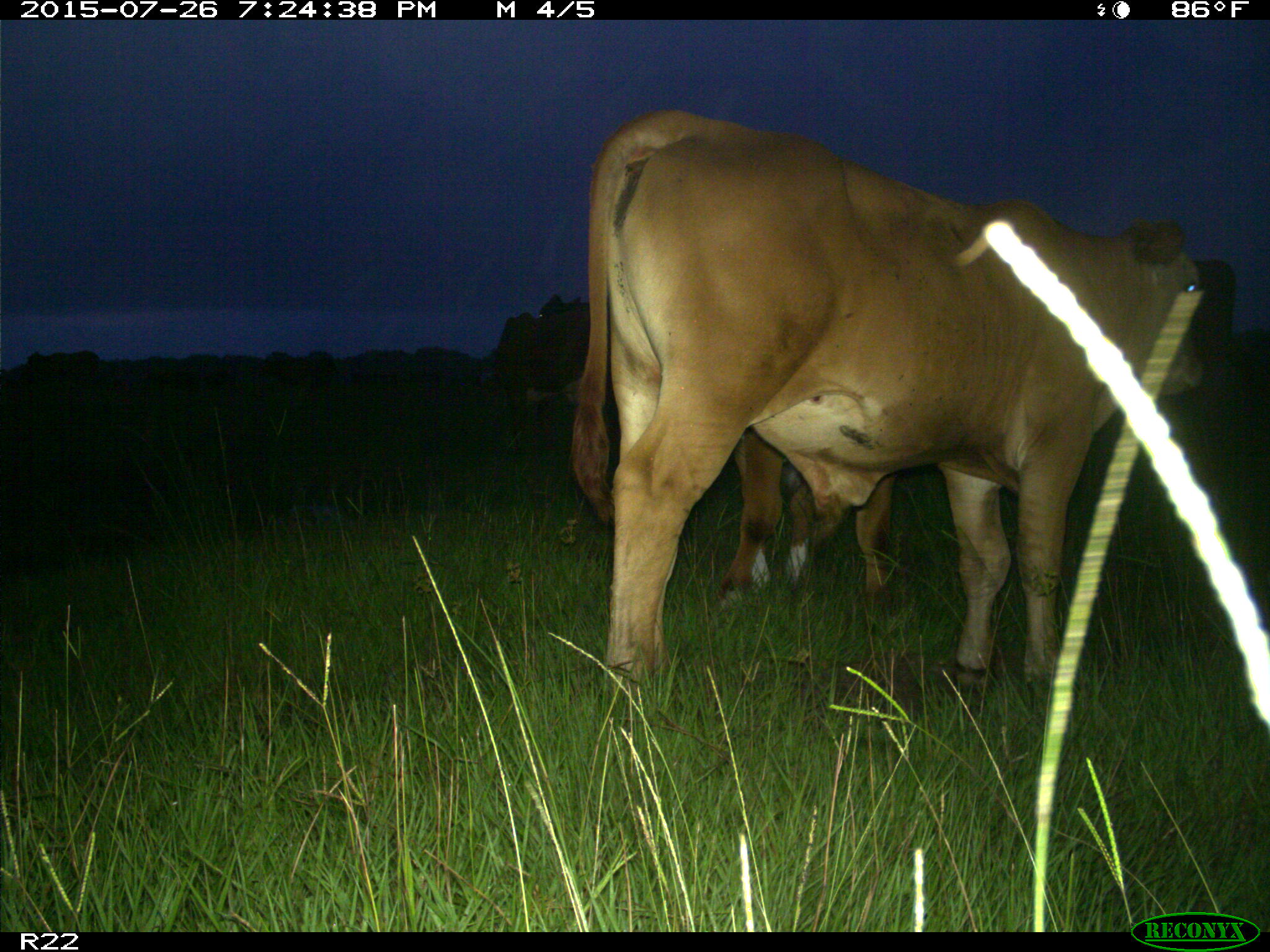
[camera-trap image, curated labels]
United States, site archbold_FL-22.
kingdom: Animalia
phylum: Chordata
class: Mammalia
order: Artiodactyla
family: Bovidae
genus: Bos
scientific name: Bos taurus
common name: domestic cow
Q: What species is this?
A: Bos taurus (domestic cow).